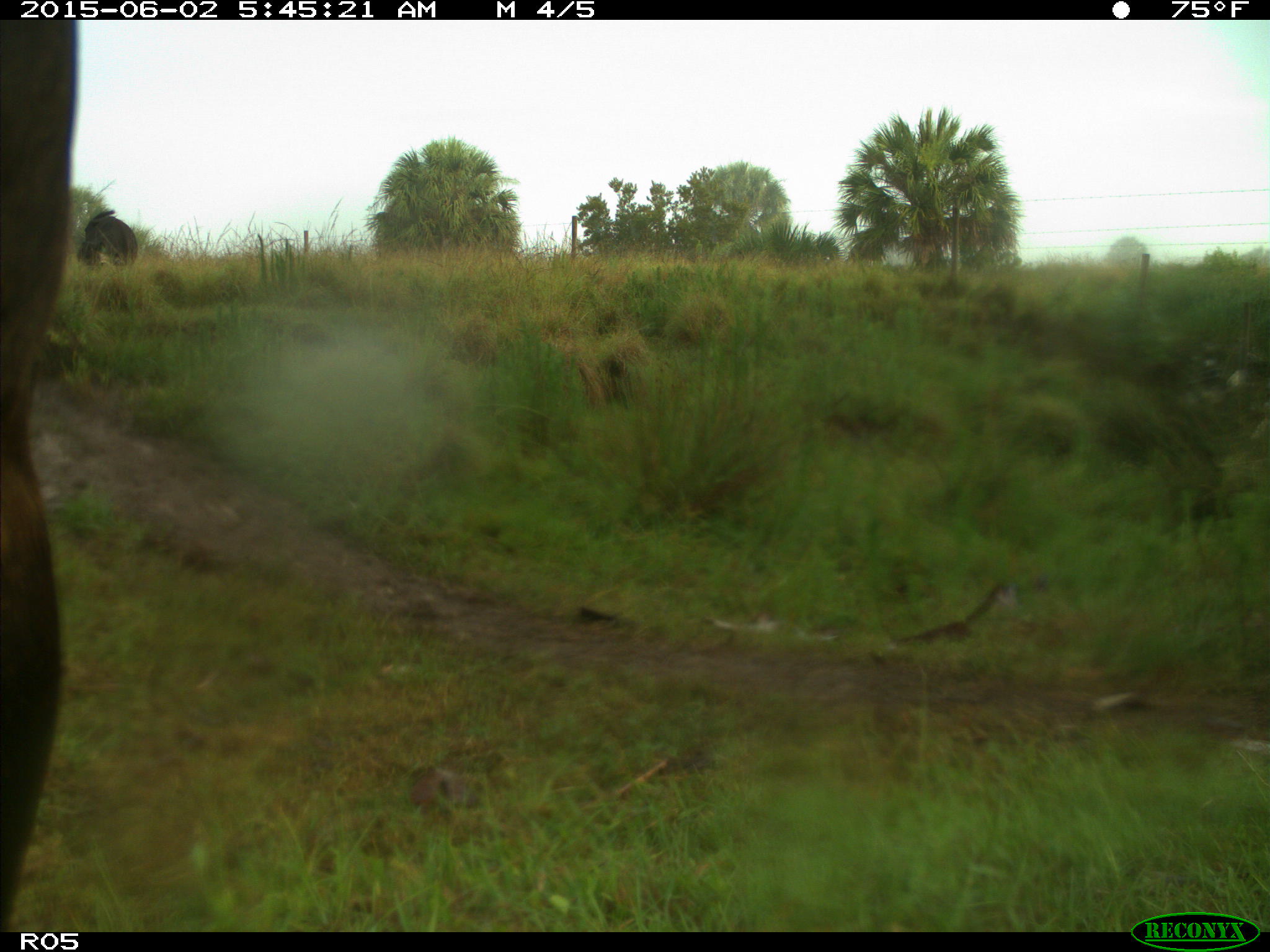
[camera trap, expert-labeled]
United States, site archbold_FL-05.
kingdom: Animalia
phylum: Chordata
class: Mammalia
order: Artiodactyla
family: Bovidae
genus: Bos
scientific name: Bos taurus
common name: domestic cow